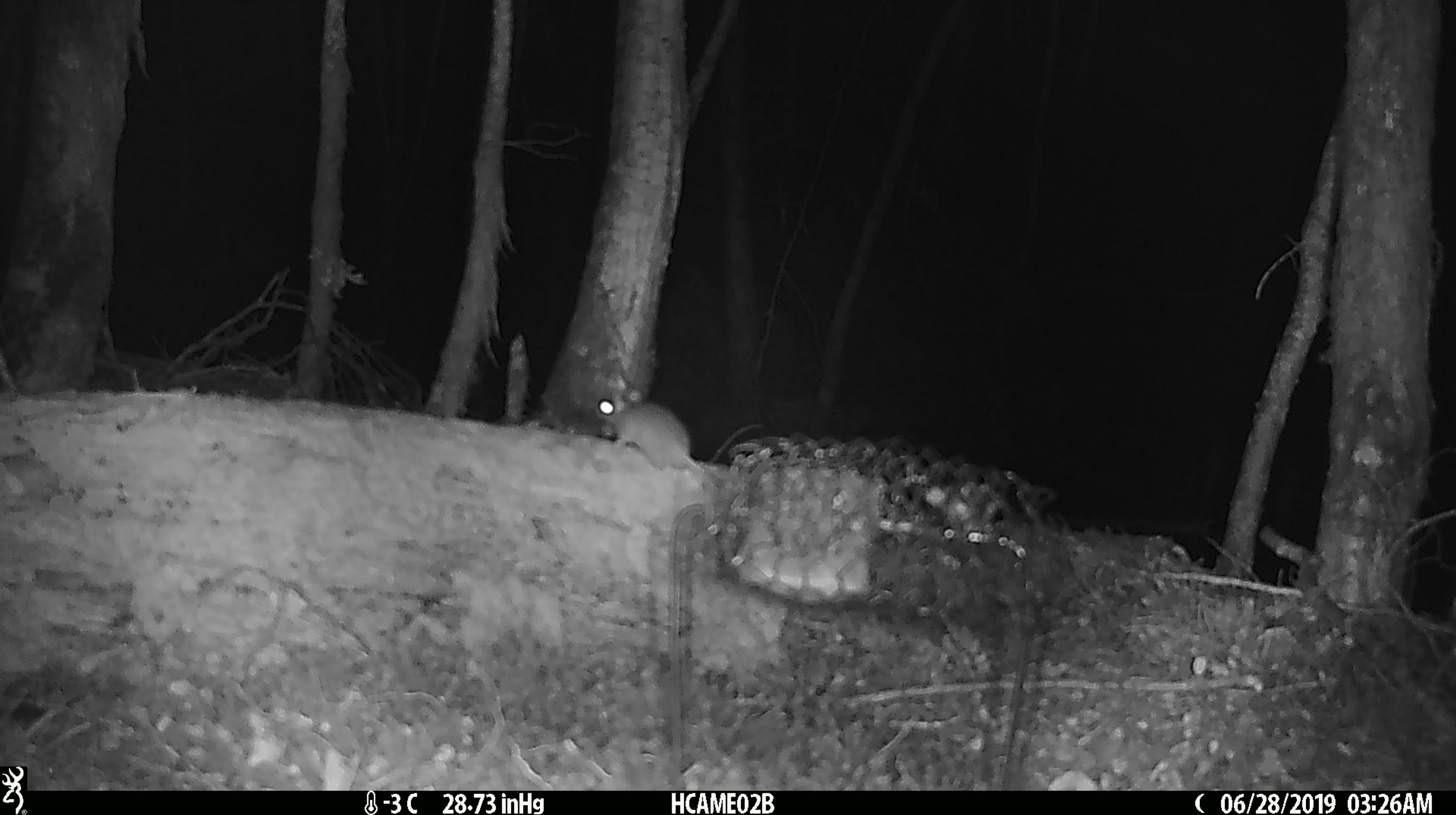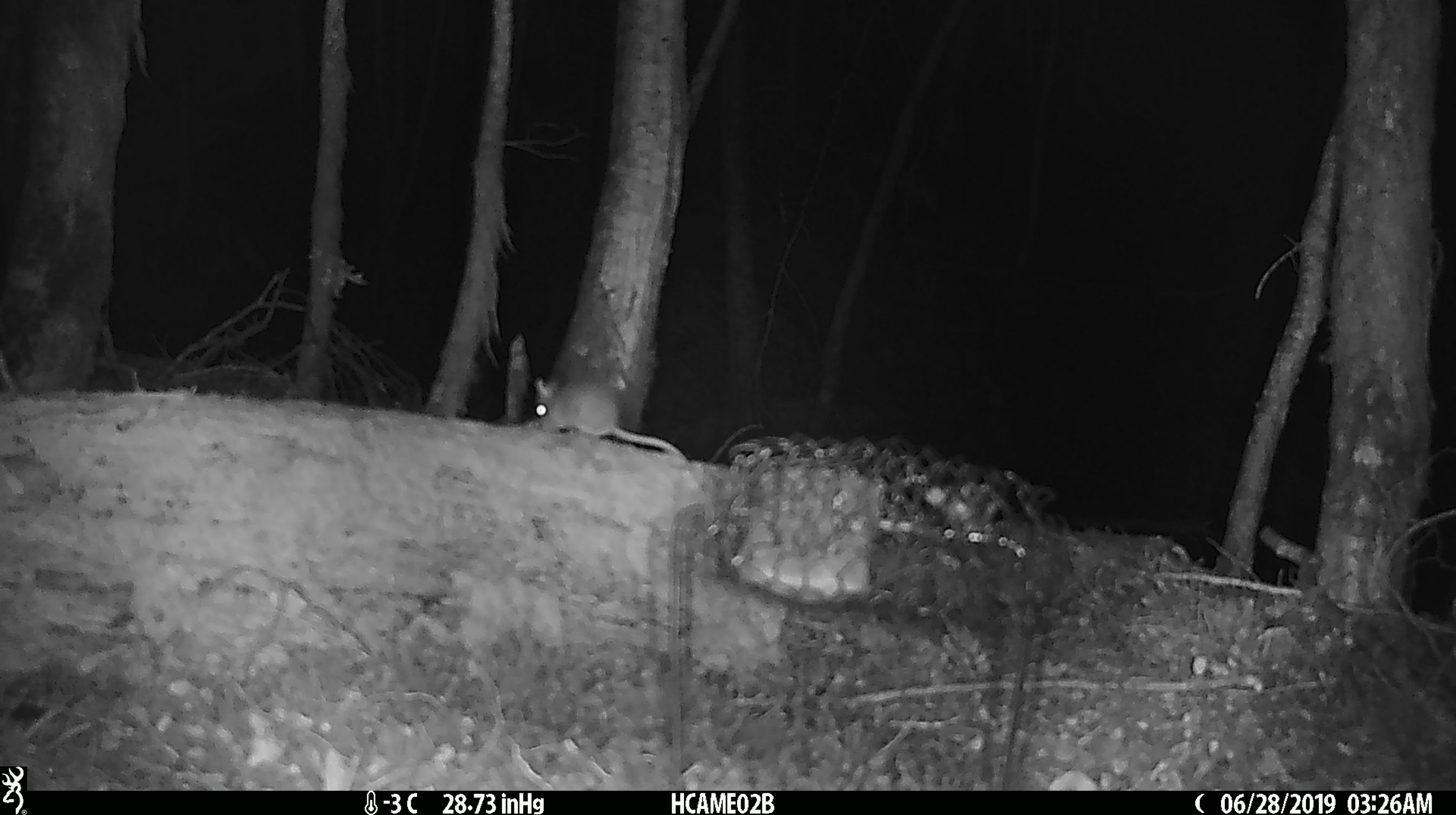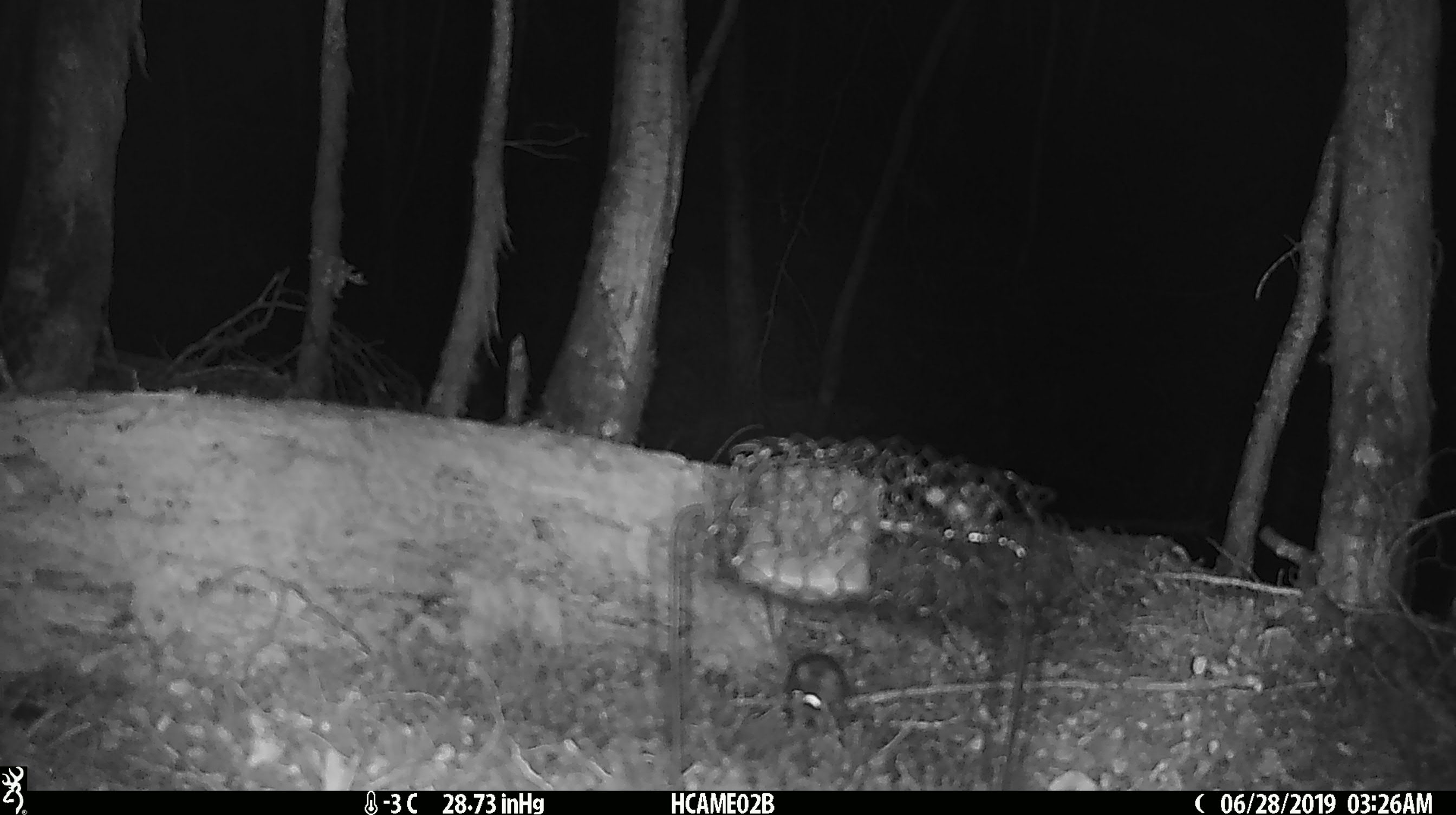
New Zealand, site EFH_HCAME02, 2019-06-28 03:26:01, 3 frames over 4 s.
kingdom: Animalia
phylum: Chordata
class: Mammalia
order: Rodentia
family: Muridae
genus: Mus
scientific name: Mus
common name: mouse